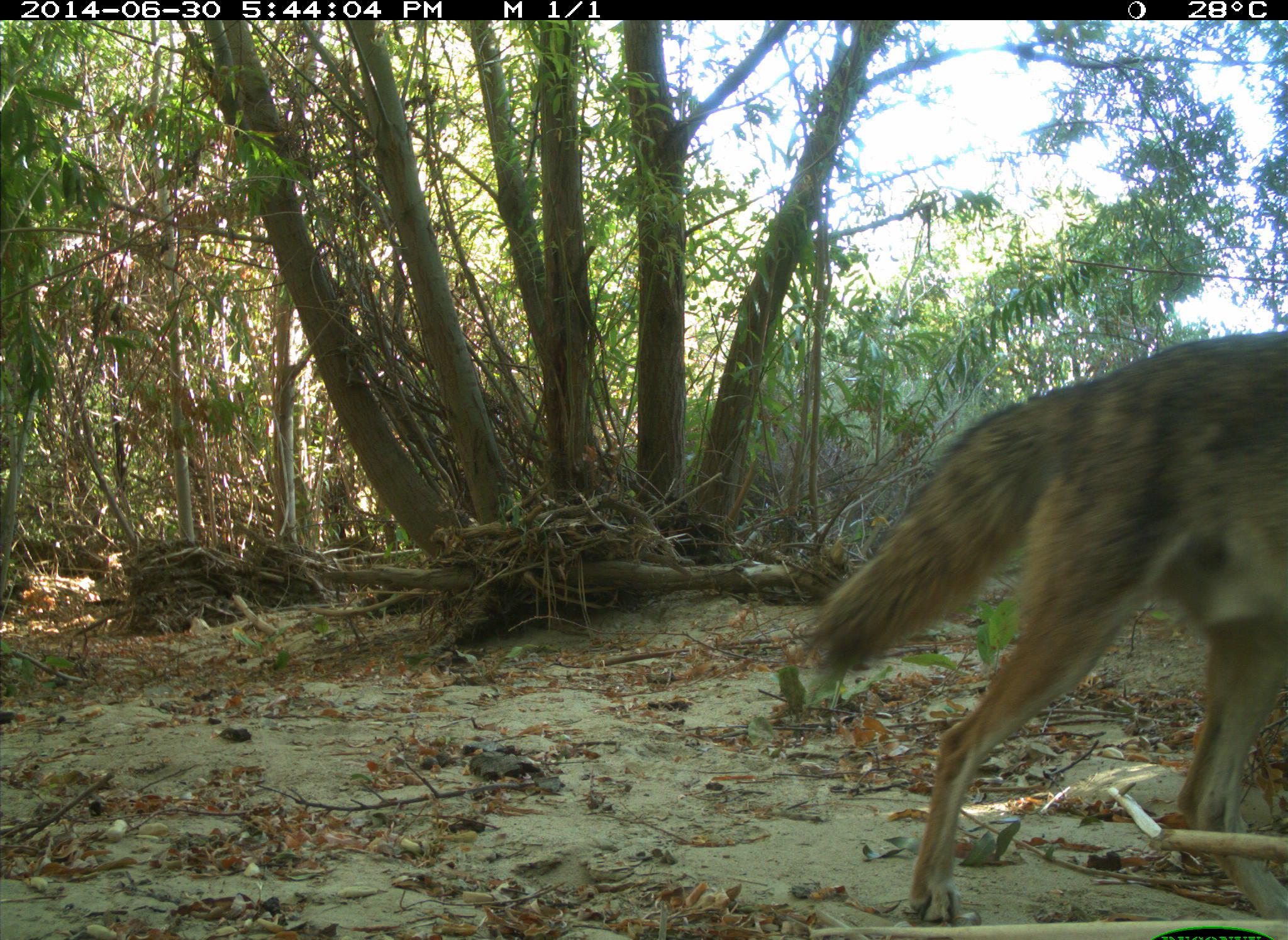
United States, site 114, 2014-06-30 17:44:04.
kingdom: Animalia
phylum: Chordata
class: Mammalia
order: Carnivora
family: Canidae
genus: Canis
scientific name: Canis latrans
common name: coyote